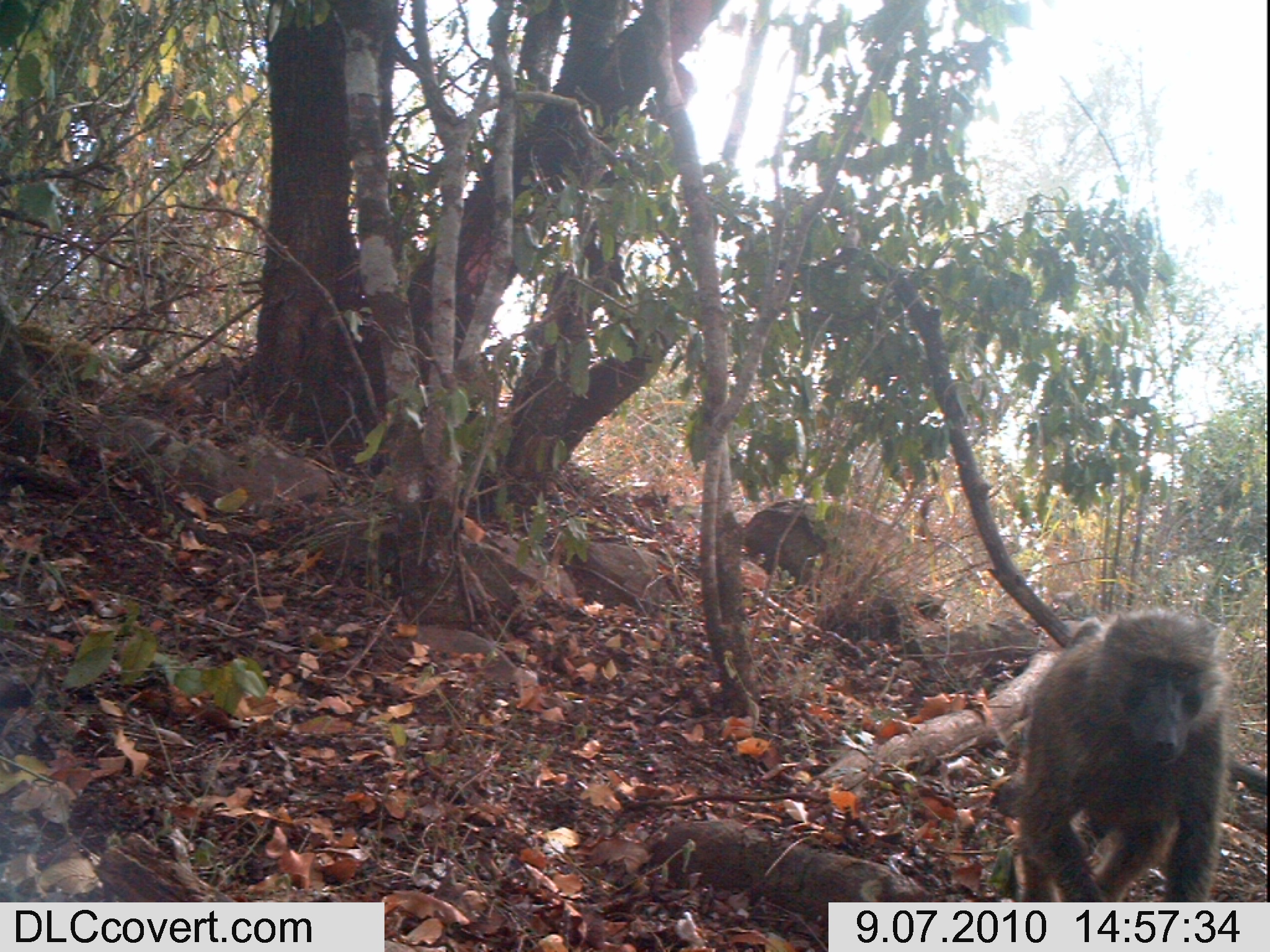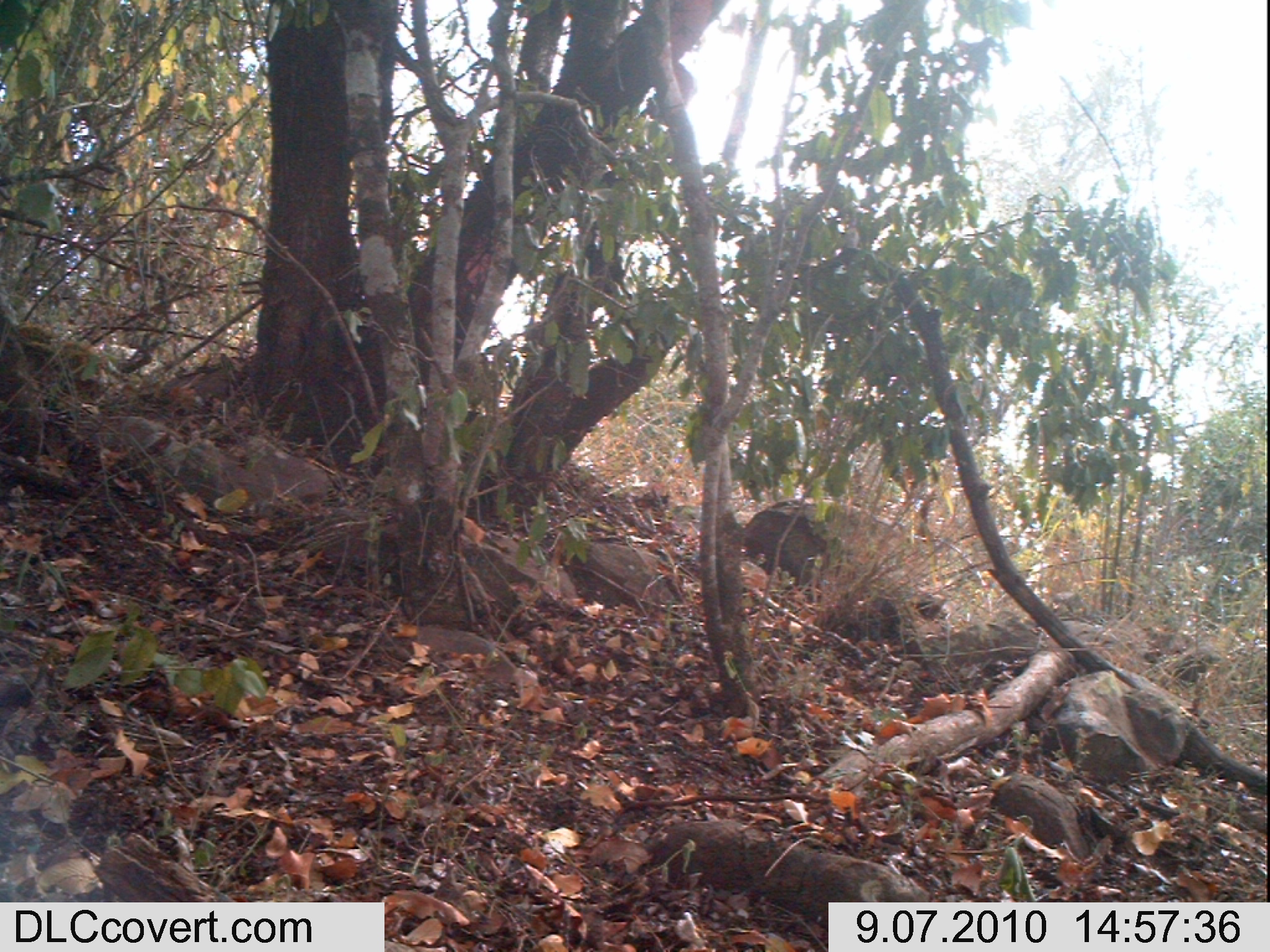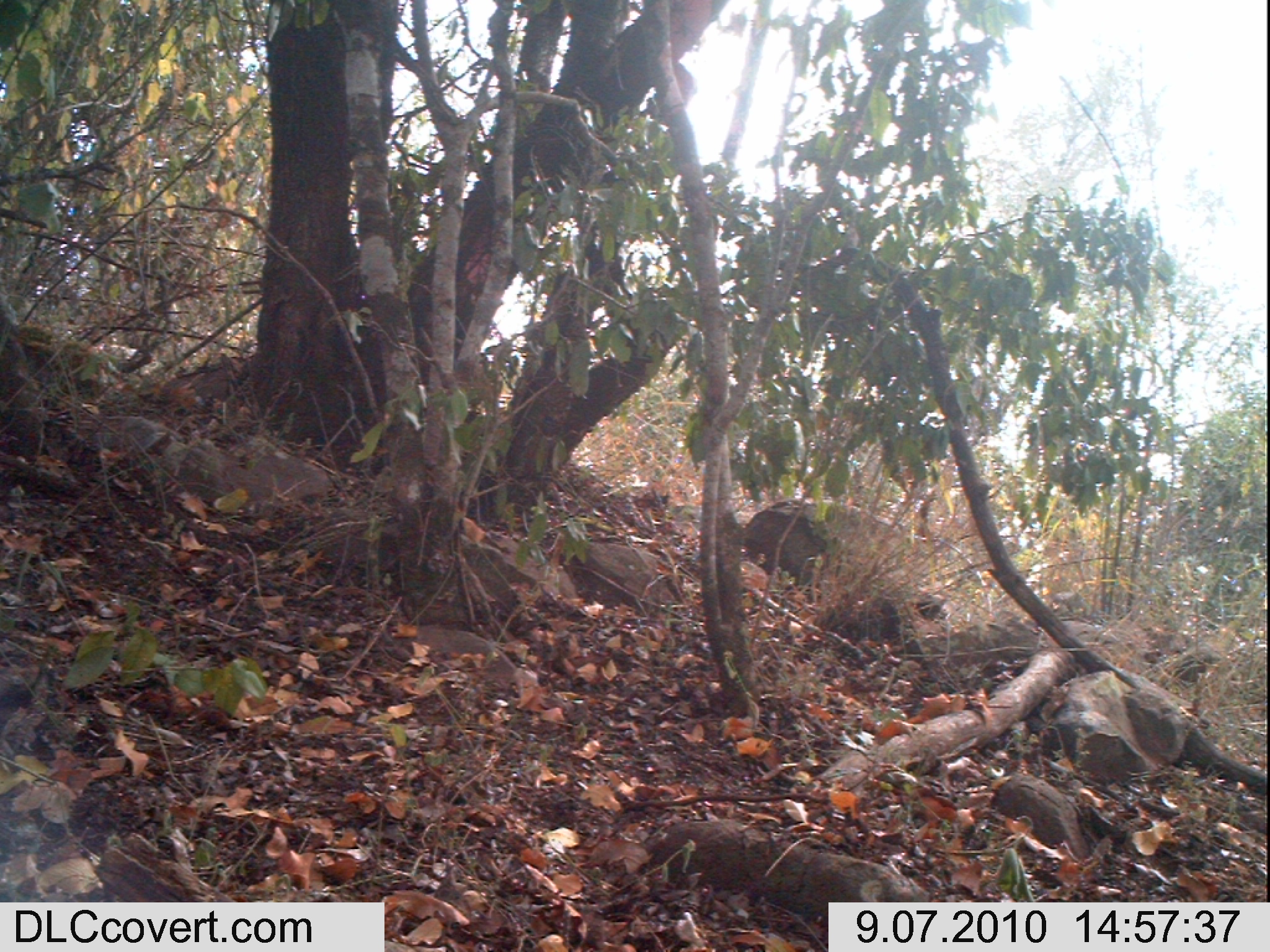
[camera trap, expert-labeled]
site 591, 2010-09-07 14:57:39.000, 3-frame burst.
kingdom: Animalia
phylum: Chordata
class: Mammalia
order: Primates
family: Cercopithecidae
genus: Papio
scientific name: Papio anubis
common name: olive baboon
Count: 1.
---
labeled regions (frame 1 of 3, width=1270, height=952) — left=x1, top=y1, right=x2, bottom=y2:
papio anubis: left=1019, top=606, right=1231, bottom=902